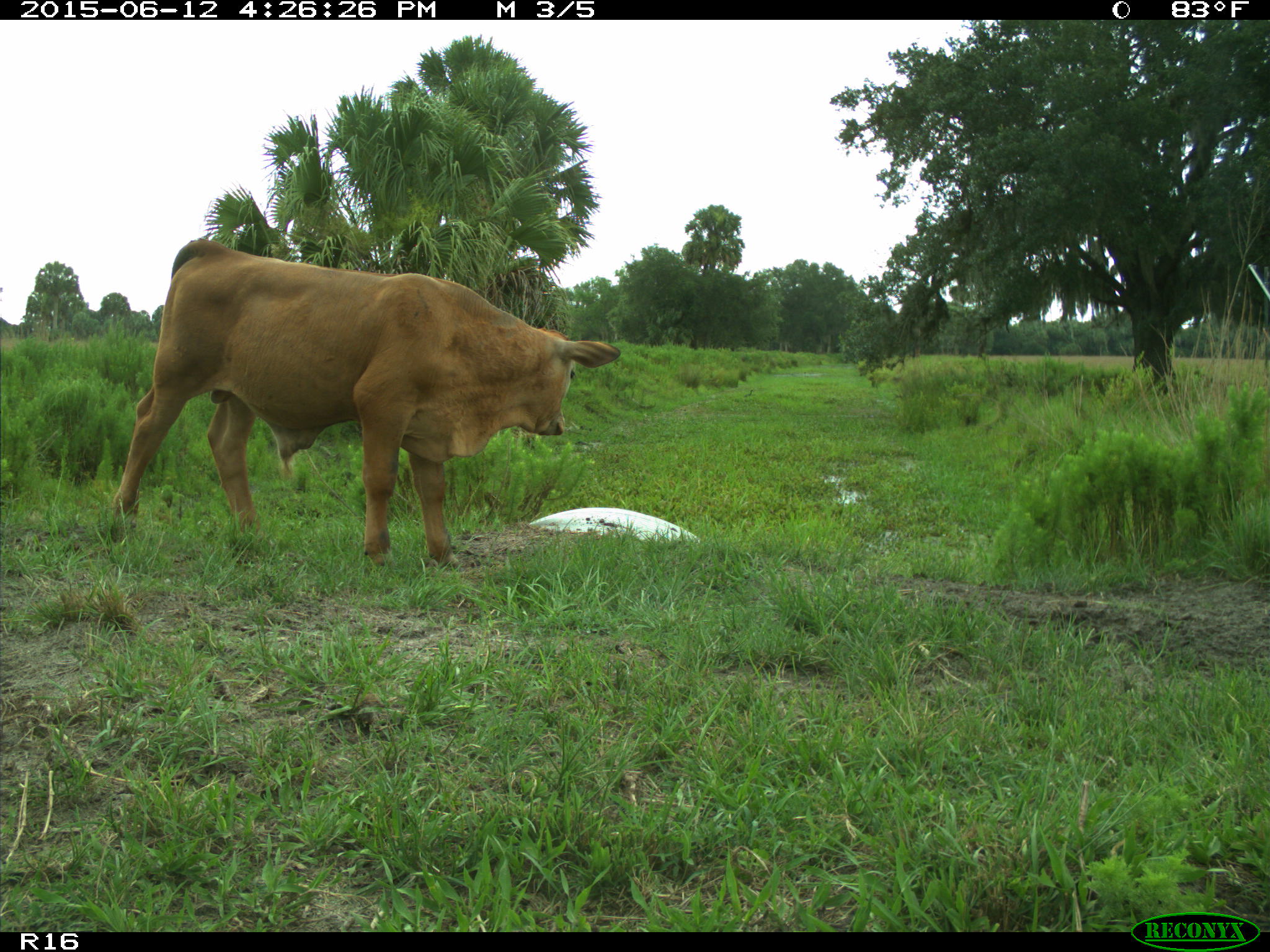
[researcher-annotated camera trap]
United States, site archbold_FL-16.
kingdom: Animalia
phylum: Chordata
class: Mammalia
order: Artiodactyla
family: Bovidae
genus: Bos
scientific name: Bos taurus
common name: domestic cow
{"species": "Bos taurus (domestic cow)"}